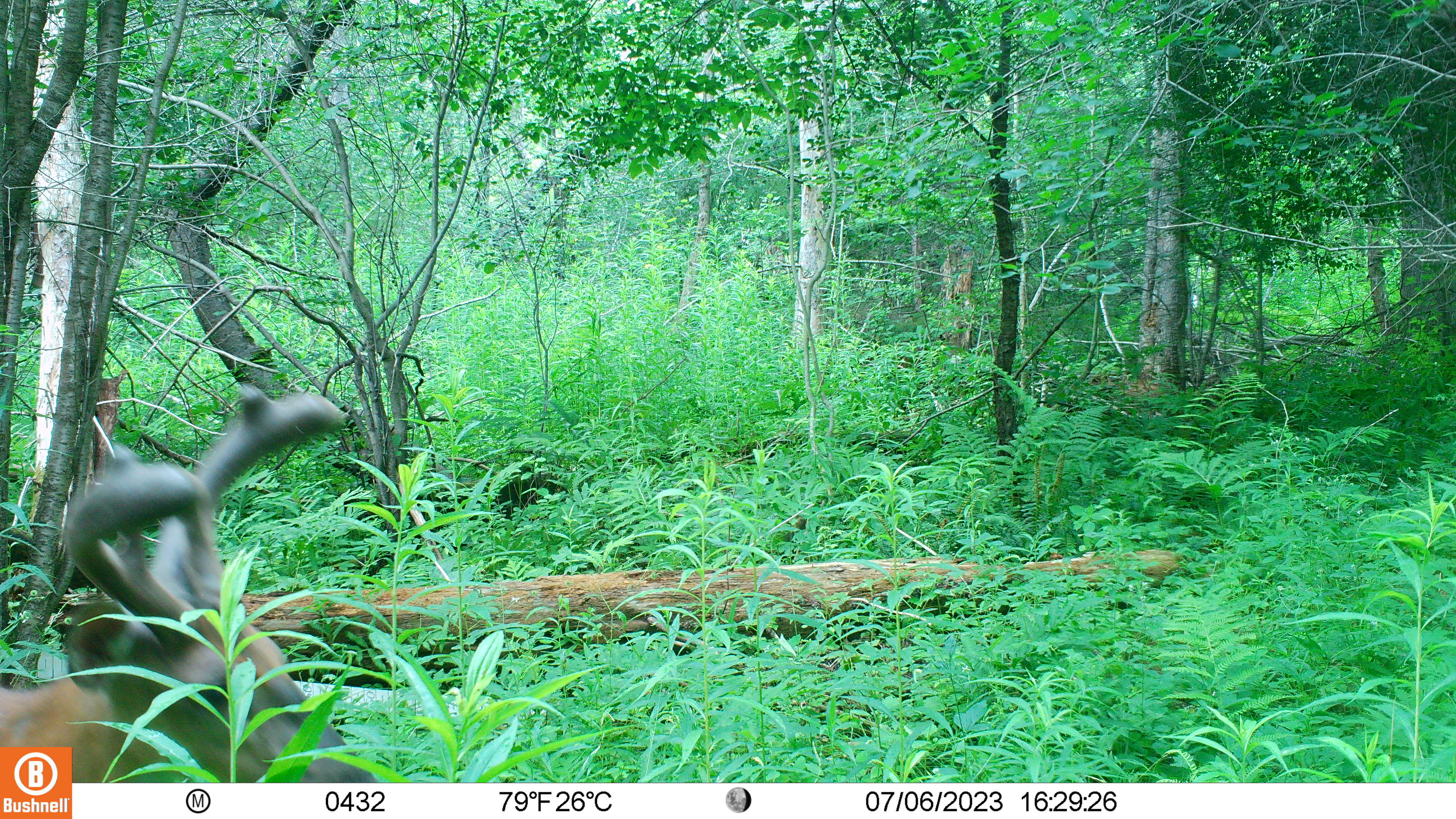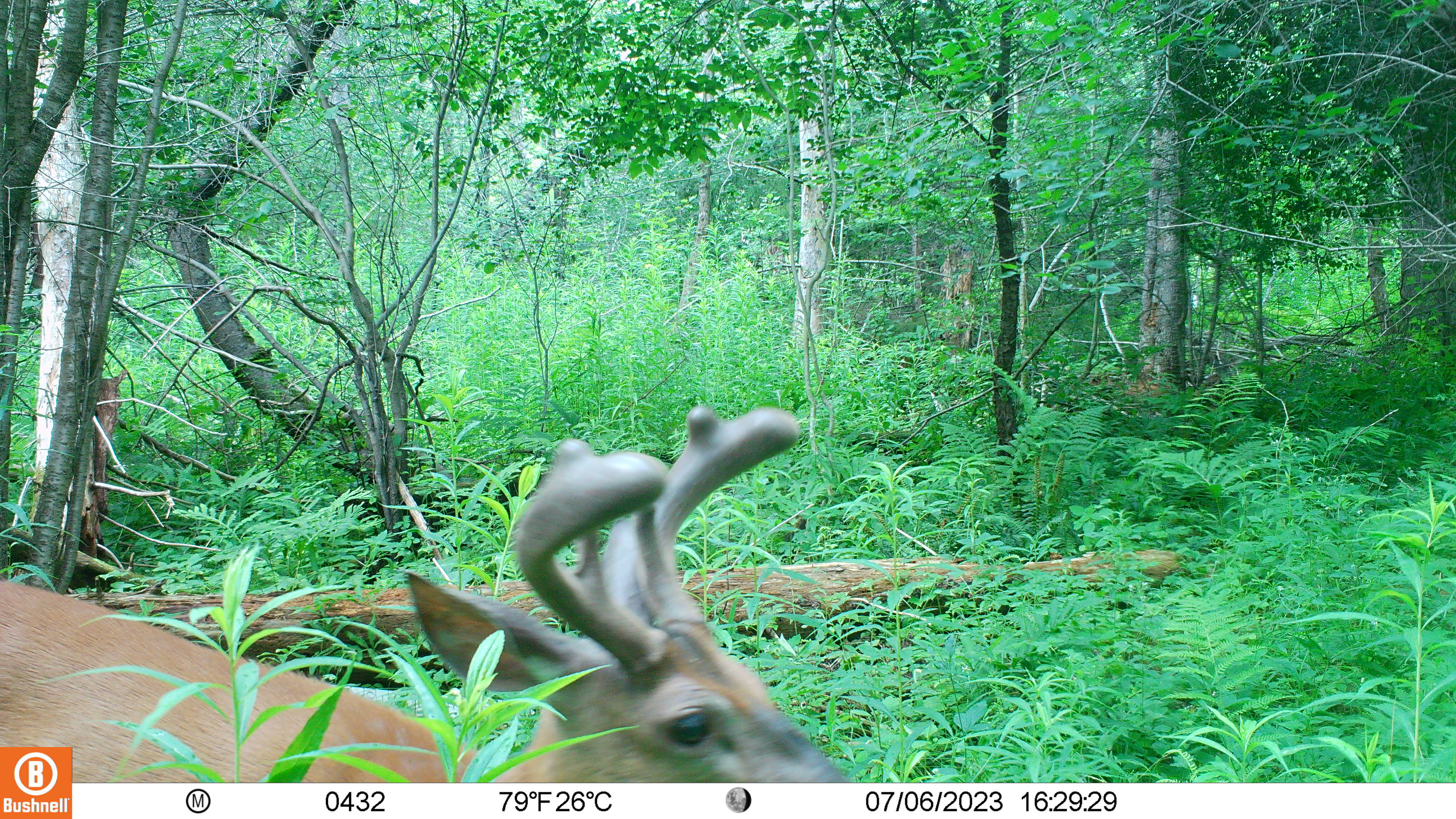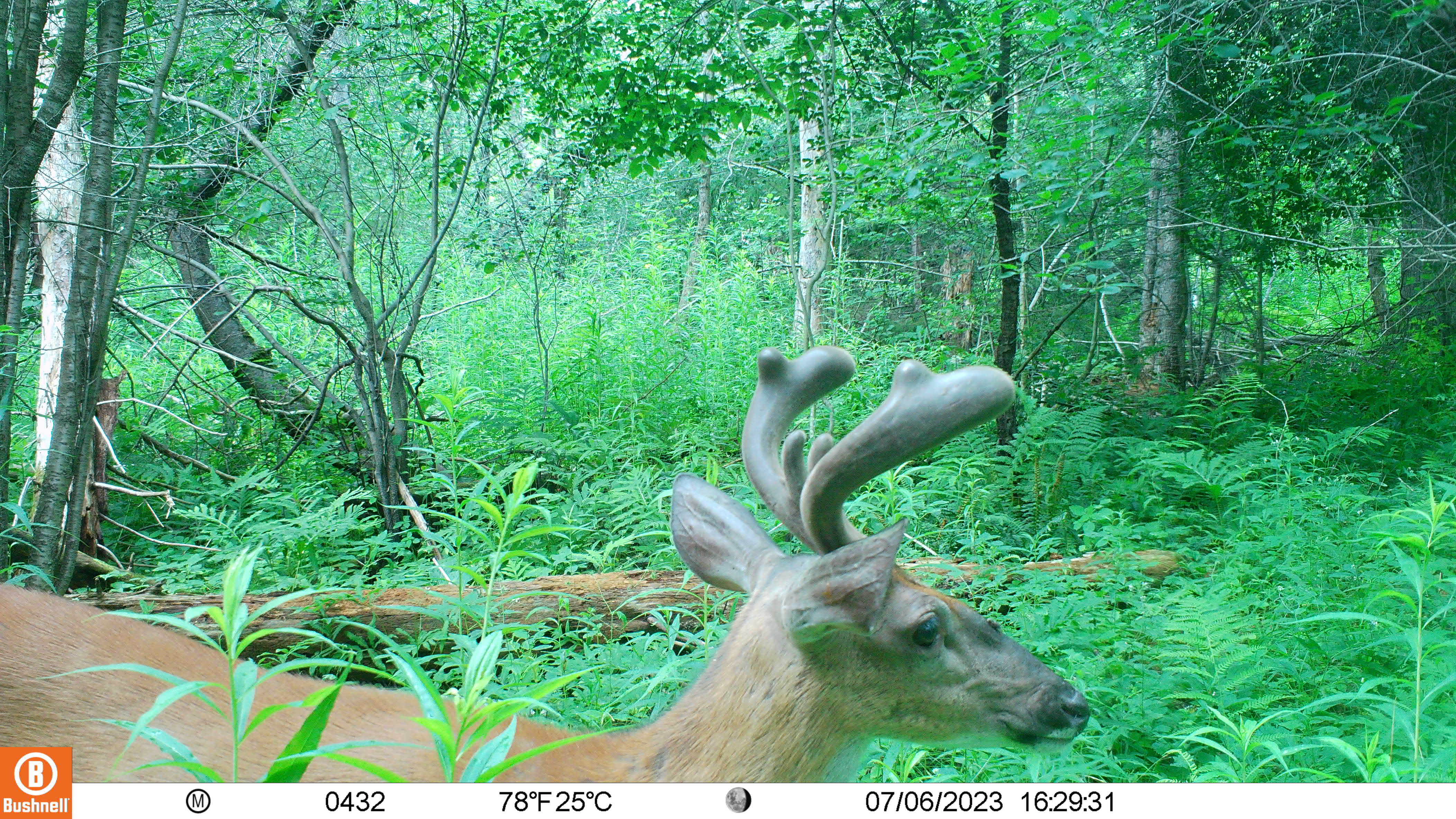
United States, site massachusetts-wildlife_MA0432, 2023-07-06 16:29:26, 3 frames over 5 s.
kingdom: Animalia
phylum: Chordata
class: Mammalia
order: Artiodactyla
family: Cervidae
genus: Odocoileus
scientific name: Odocoileus virginianus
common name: white-tailed deer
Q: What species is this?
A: White-tailed deer (Odocoileus virginianus).